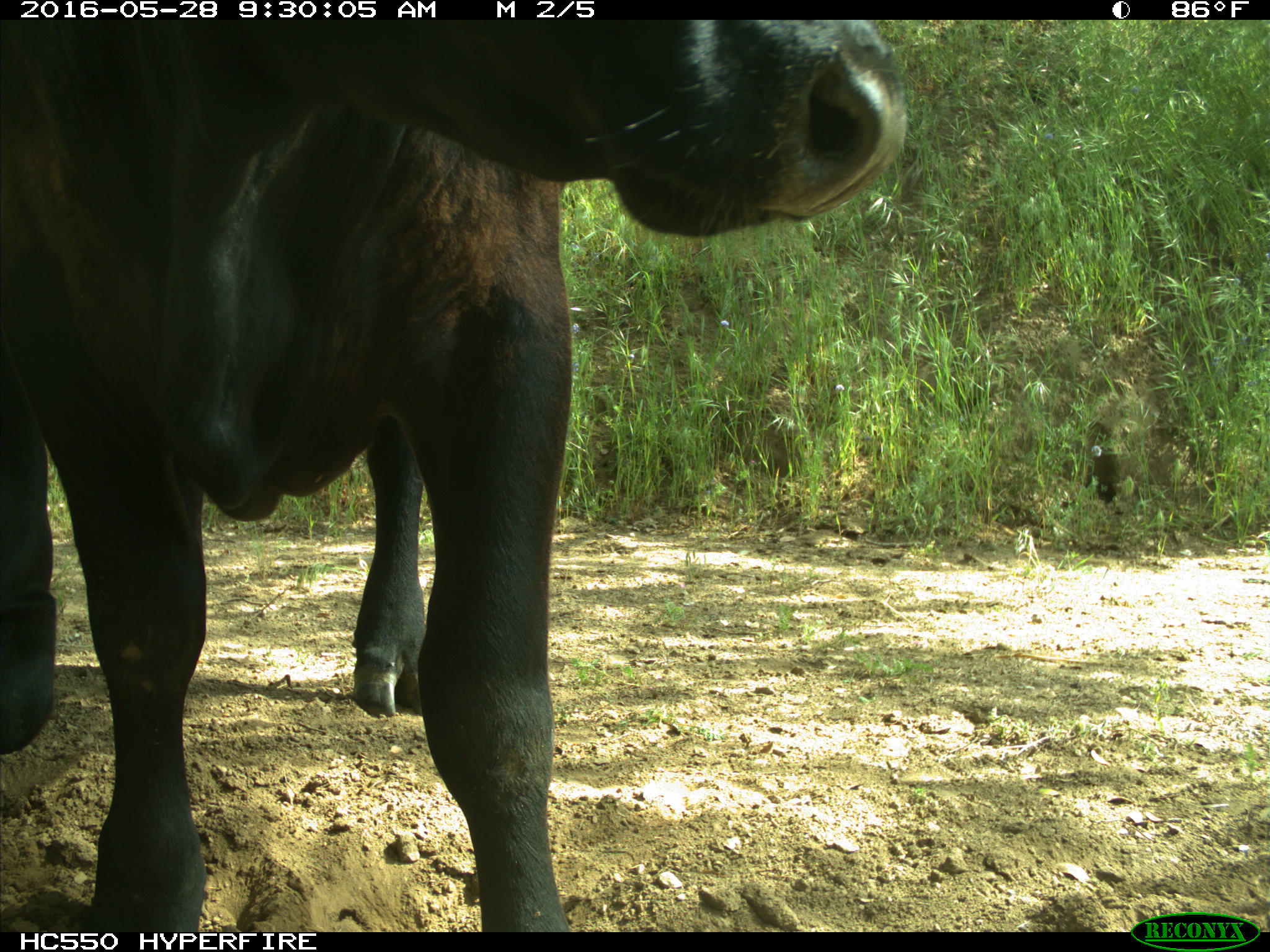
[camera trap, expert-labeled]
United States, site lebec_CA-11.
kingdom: Animalia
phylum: Chordata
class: Mammalia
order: Artiodactyla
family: Bovidae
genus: Bos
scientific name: Bos taurus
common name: domestic cow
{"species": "Bos taurus (domestic cow)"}